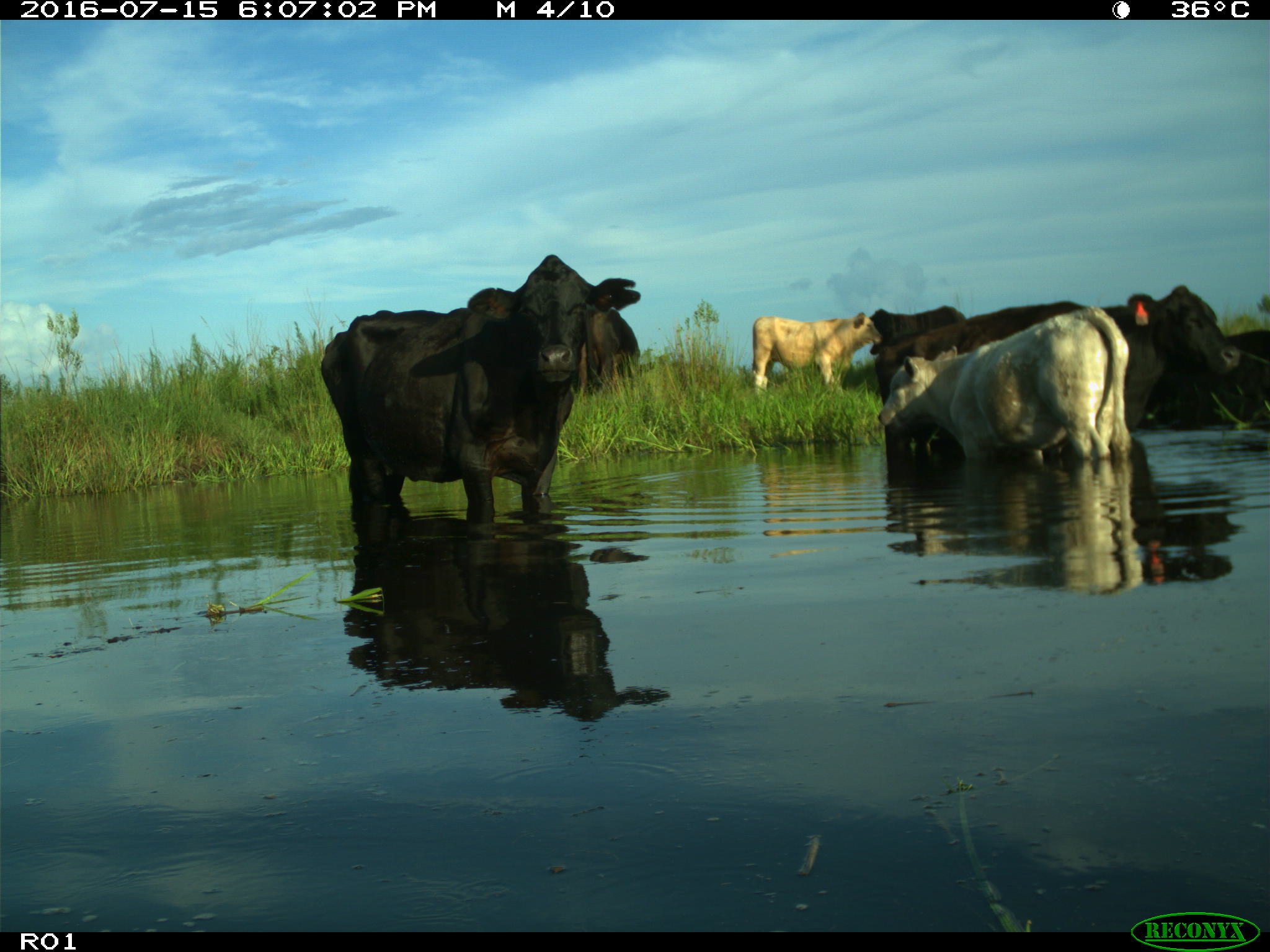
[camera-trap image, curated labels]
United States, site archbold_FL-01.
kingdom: Animalia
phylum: Chordata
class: Mammalia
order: Artiodactyla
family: Bovidae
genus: Bos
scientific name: Bos taurus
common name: domestic cow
Bos taurus (domestic cow).